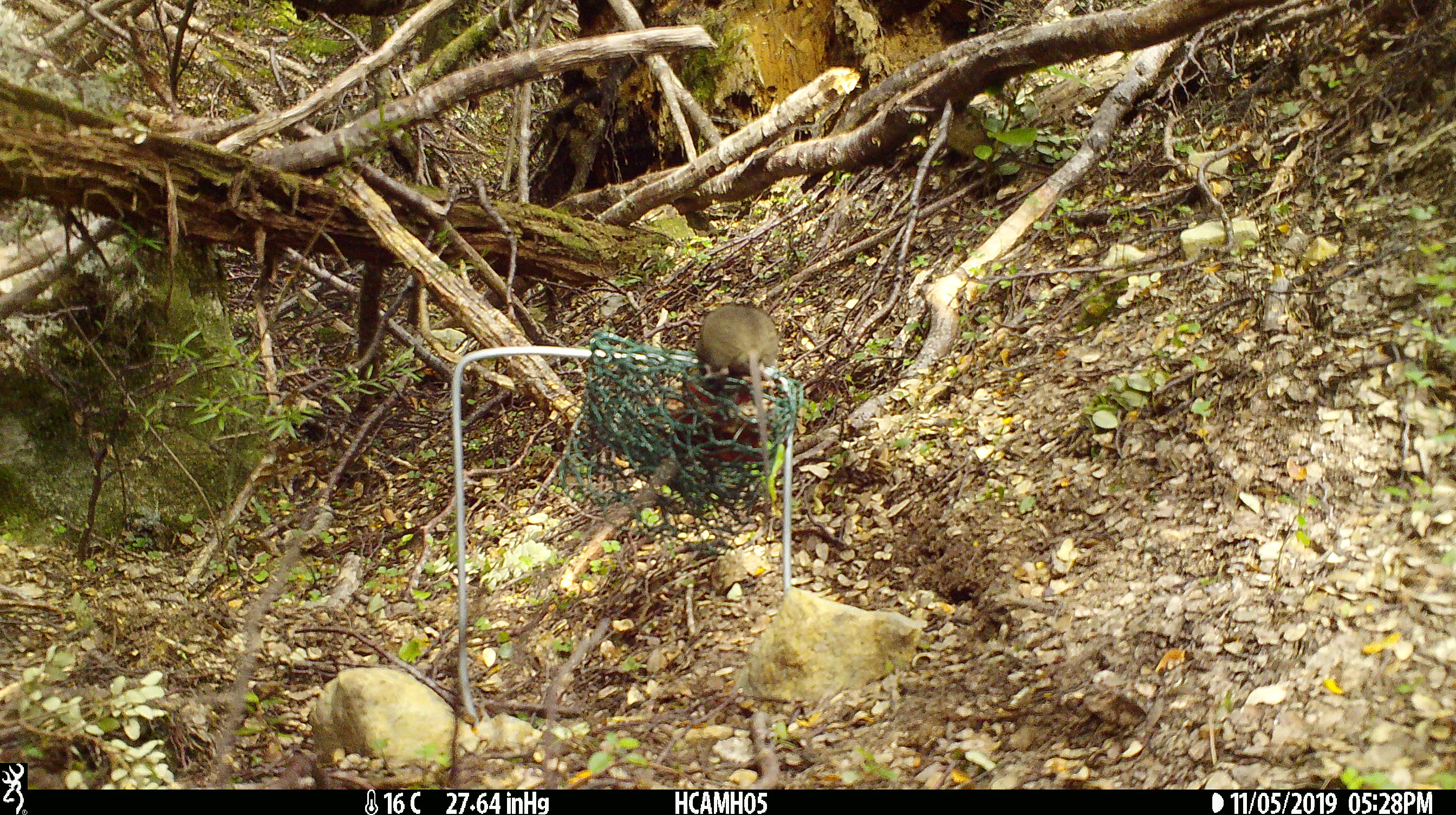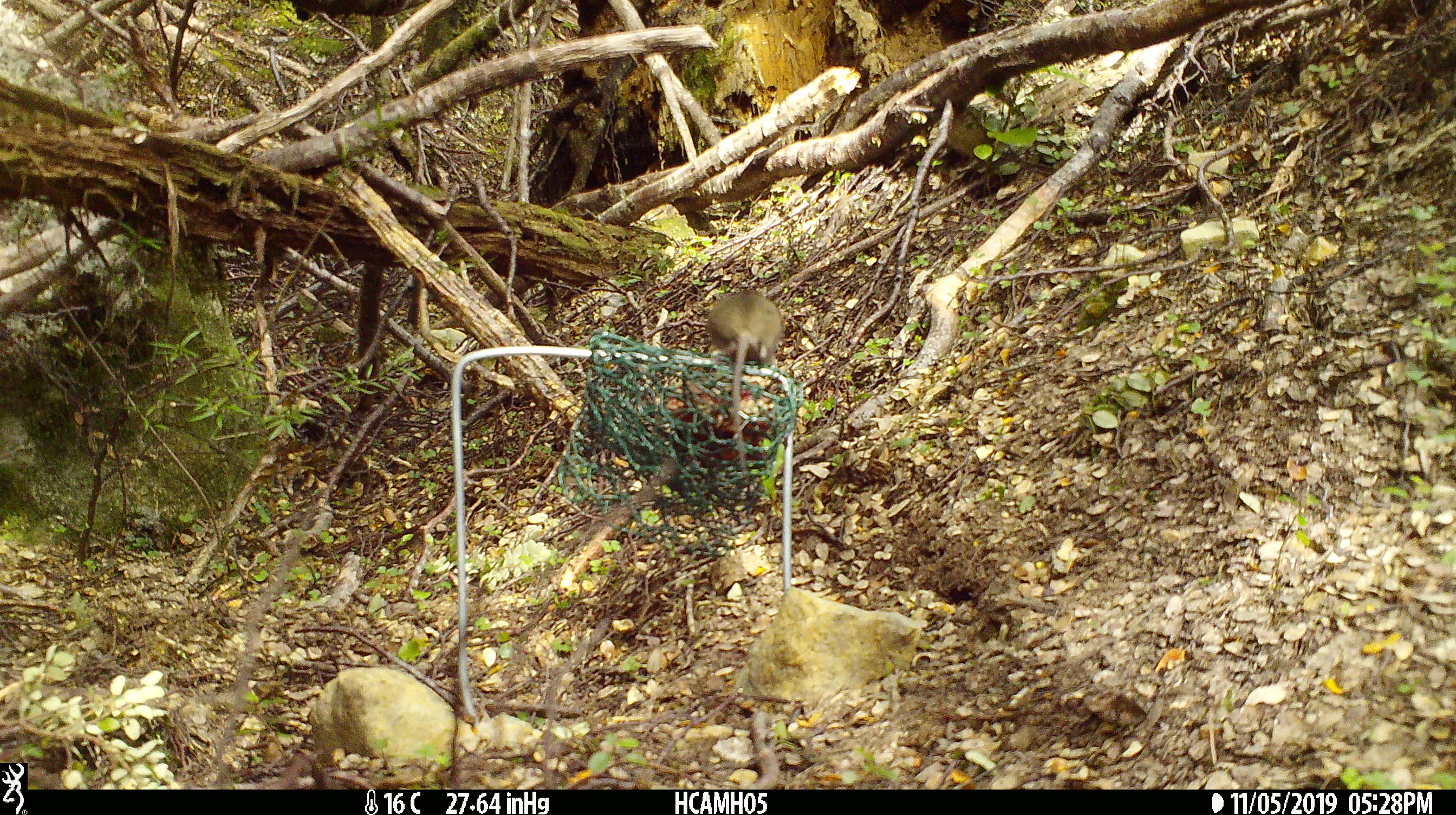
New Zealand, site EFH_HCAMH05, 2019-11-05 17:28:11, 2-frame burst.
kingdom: Animalia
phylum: Chordata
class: Mammalia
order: Rodentia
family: Muridae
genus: Mus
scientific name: Mus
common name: mouse